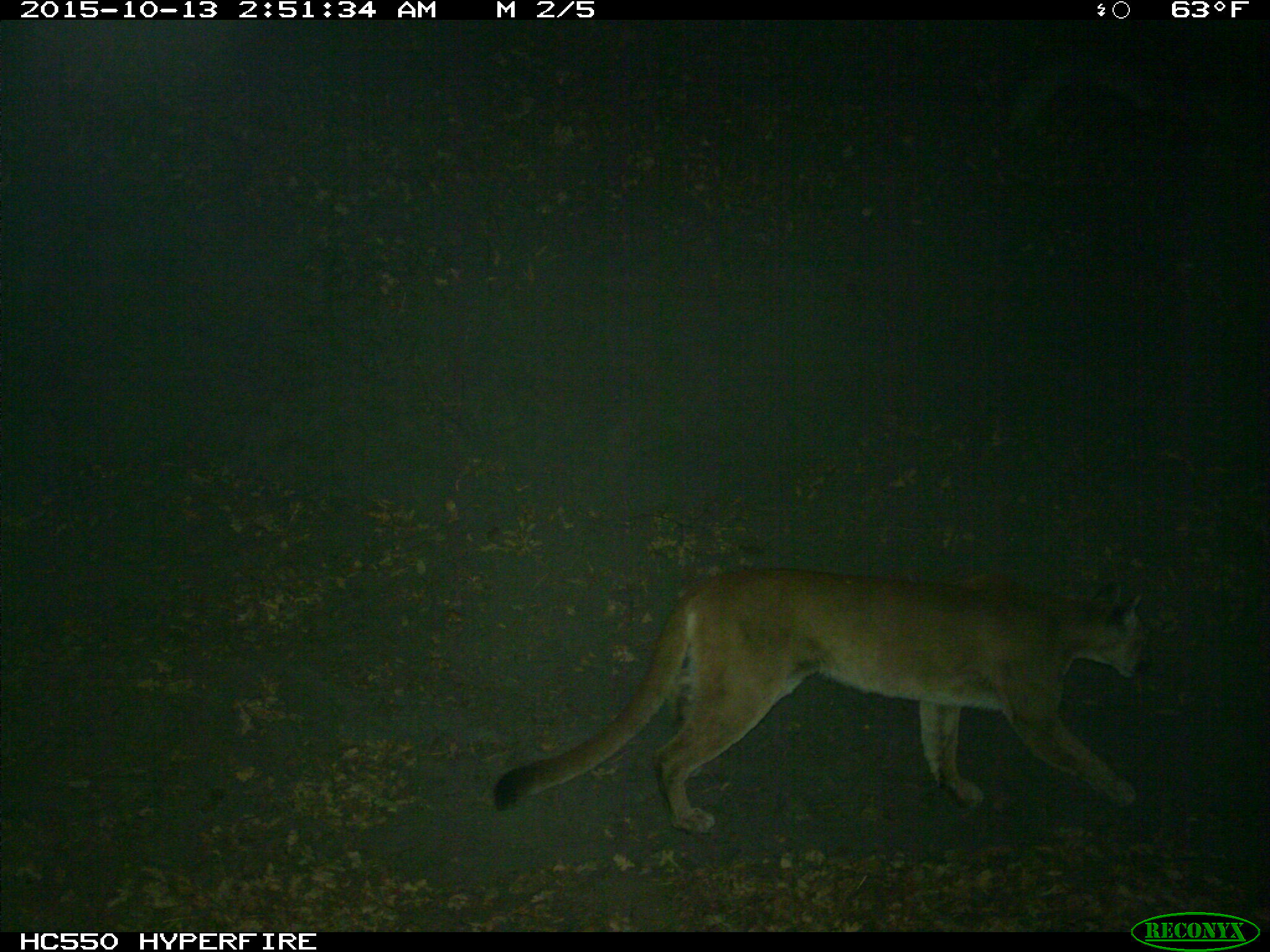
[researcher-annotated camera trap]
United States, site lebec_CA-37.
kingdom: Animalia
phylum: Chordata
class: Mammalia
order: Carnivora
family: Felidae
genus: Puma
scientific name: Puma concolor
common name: mountain lion